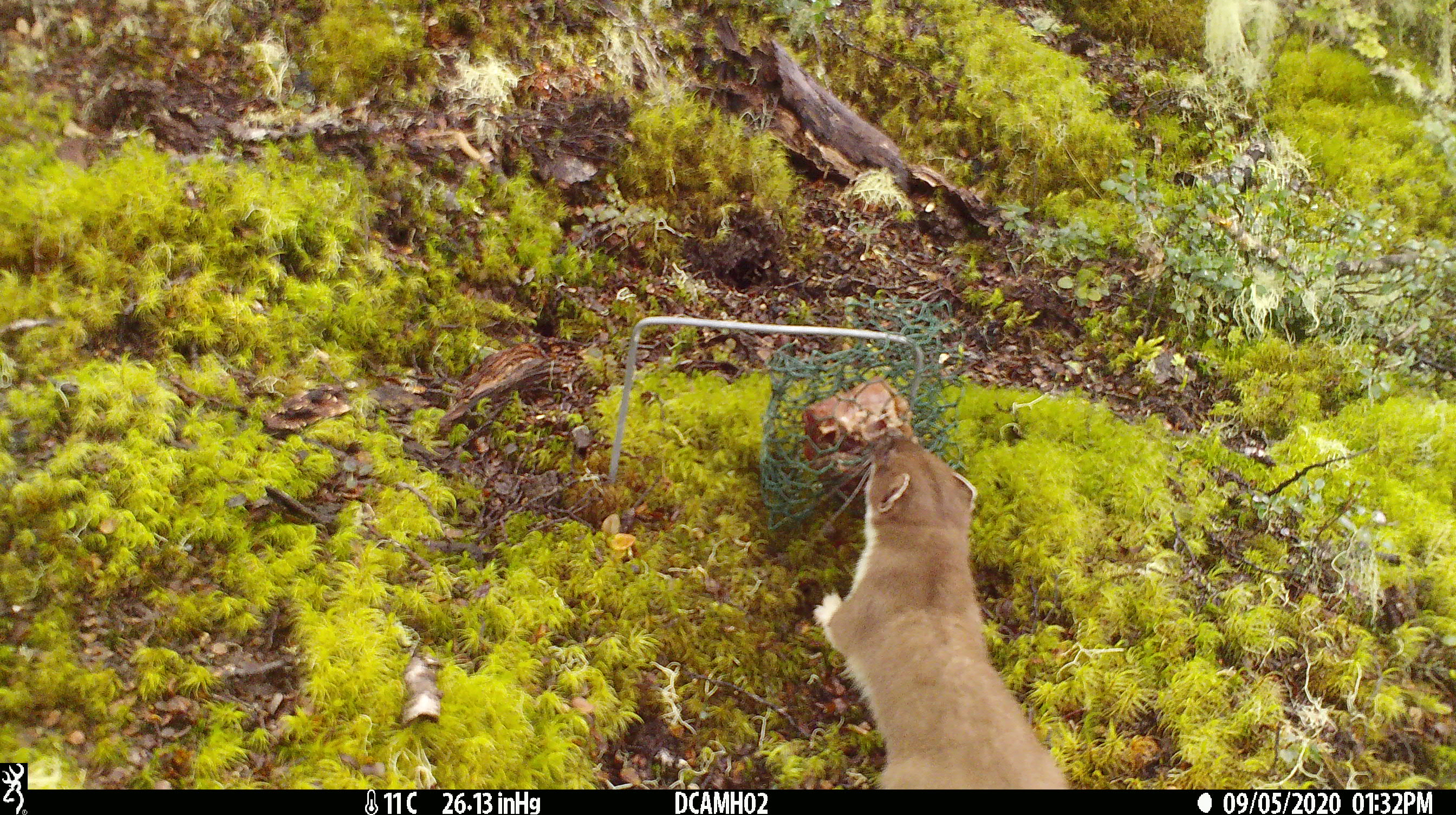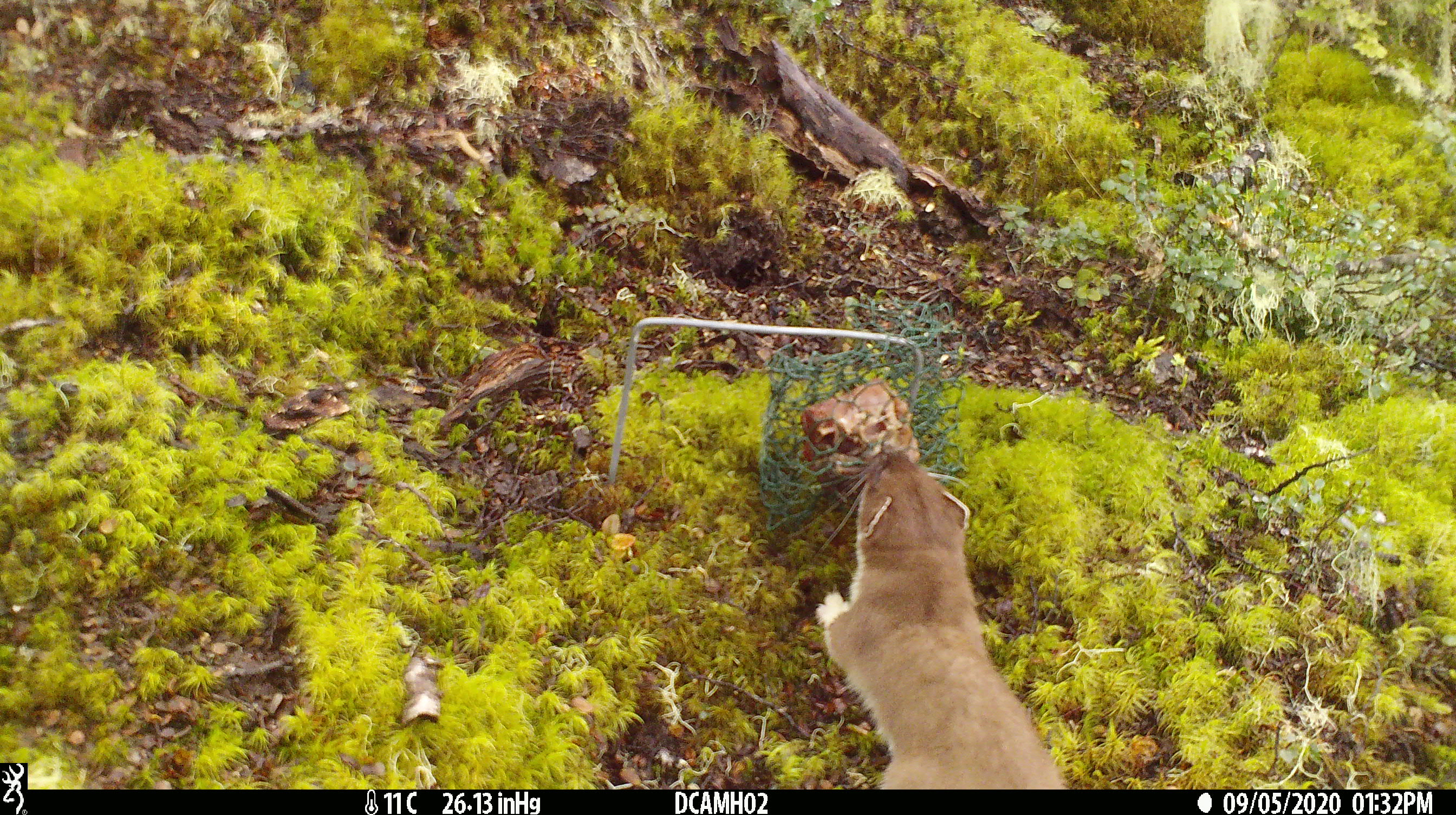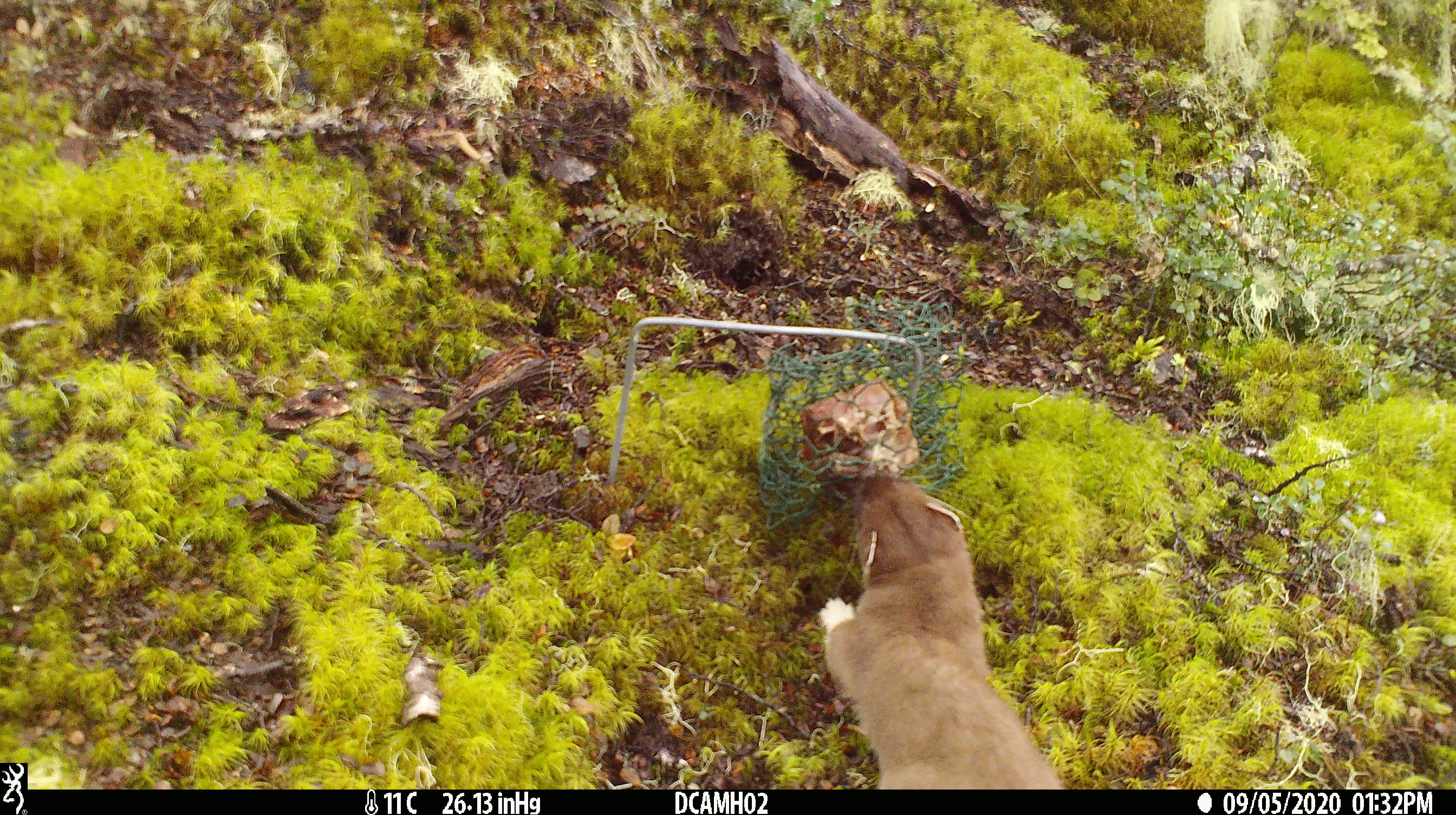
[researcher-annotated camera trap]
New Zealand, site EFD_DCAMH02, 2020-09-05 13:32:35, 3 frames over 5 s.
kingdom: Animalia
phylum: Chordata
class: Mammalia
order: Carnivora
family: Mustelidae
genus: Mustela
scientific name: Mustela erminea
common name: stoat